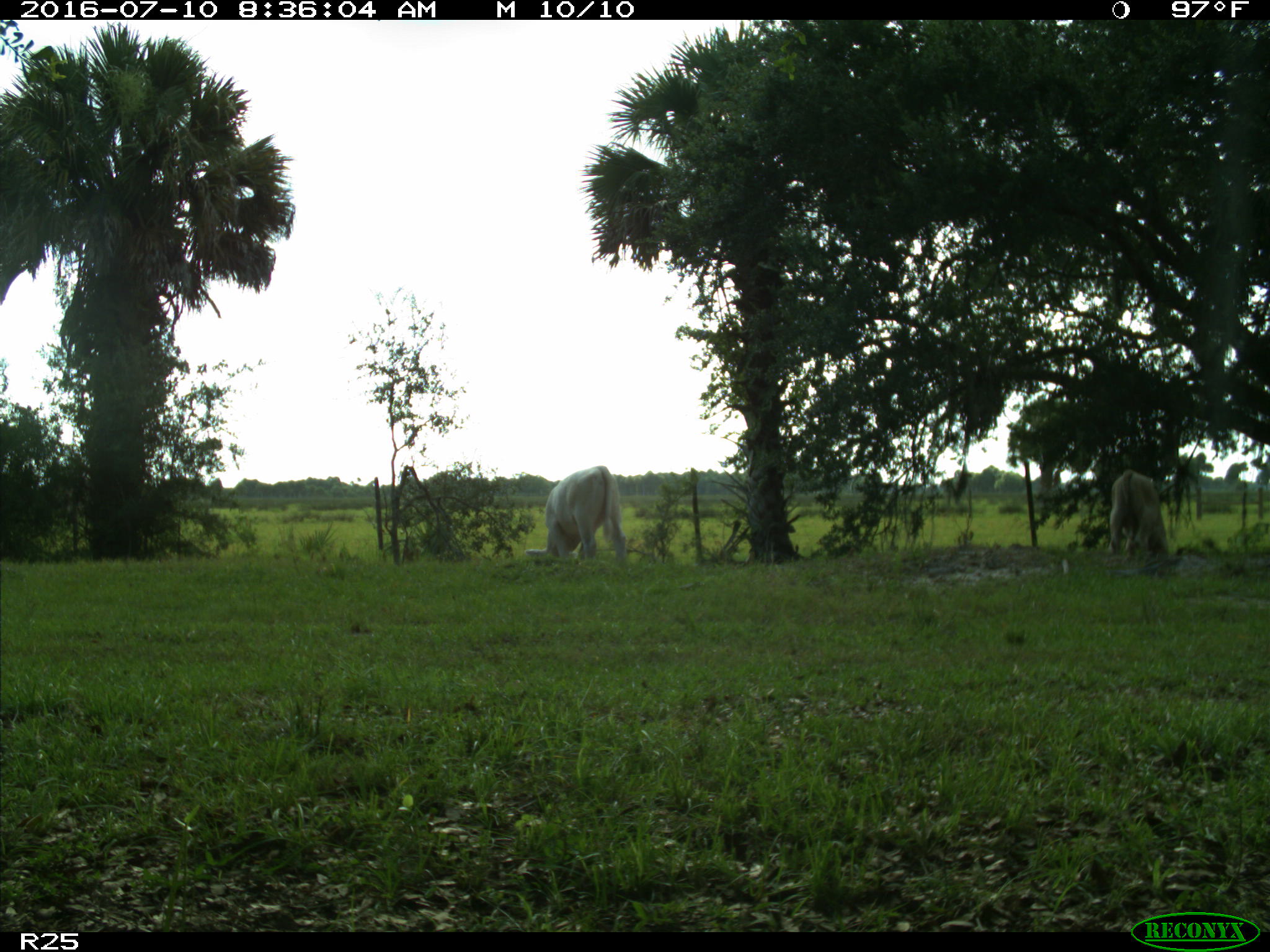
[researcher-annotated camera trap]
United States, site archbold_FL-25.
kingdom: Animalia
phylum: Chordata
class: Mammalia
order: Artiodactyla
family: Bovidae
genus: Bos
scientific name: Bos taurus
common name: domestic cow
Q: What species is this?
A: Bos taurus (domestic cow).